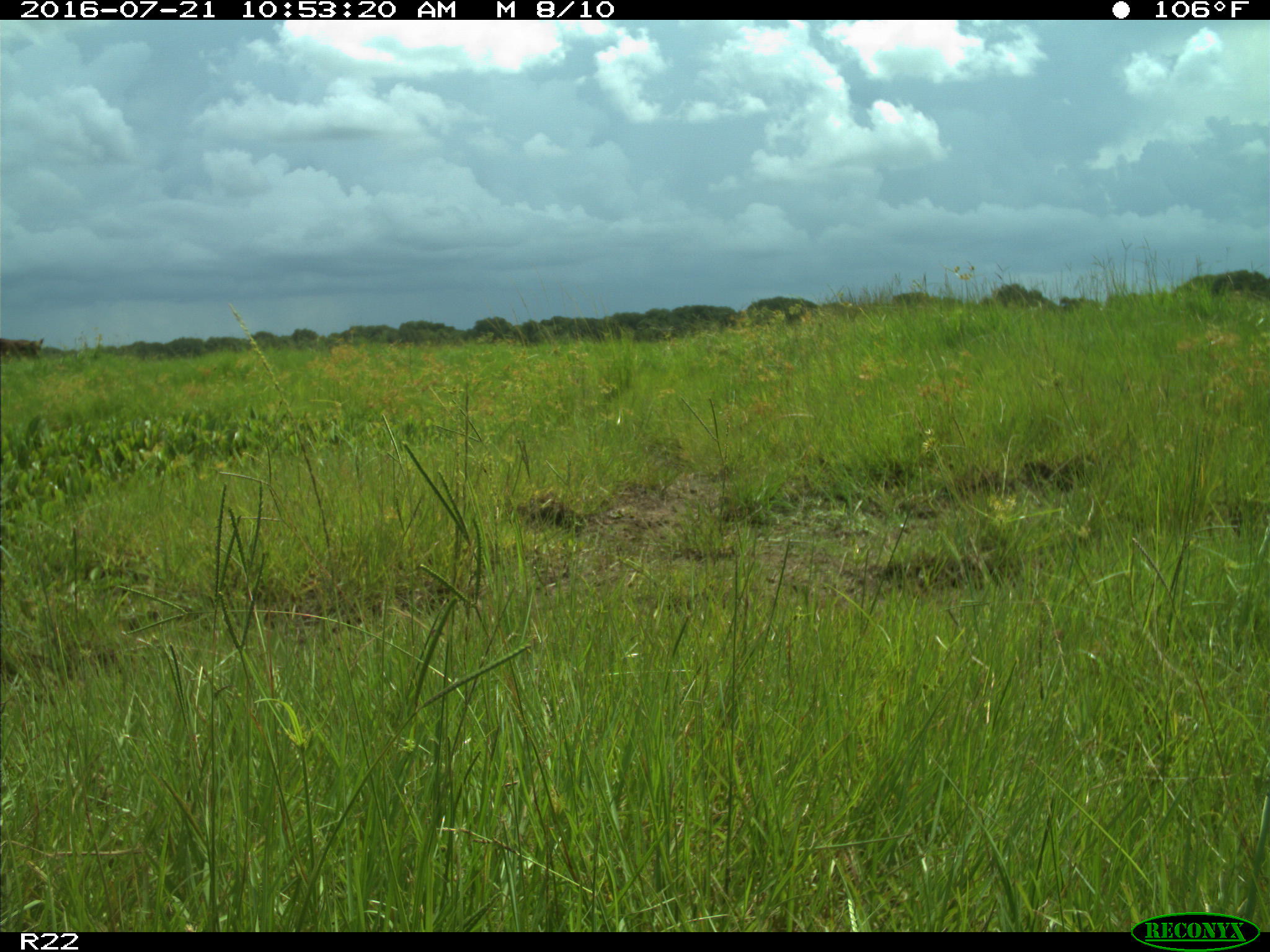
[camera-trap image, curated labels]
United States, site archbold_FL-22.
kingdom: Animalia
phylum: Chordata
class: Mammalia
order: Artiodactyla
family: Bovidae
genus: Bos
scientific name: Bos taurus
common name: domestic cow